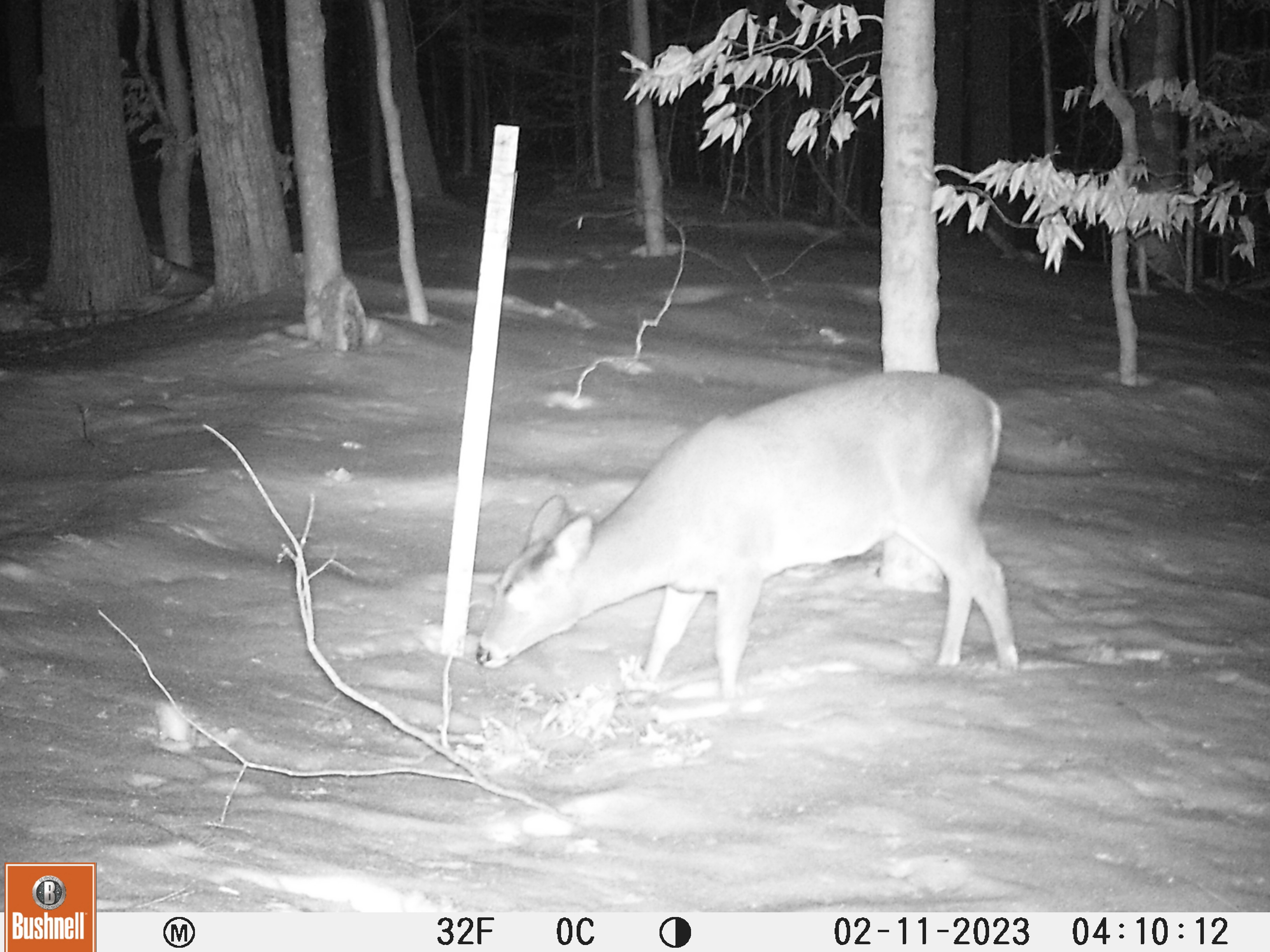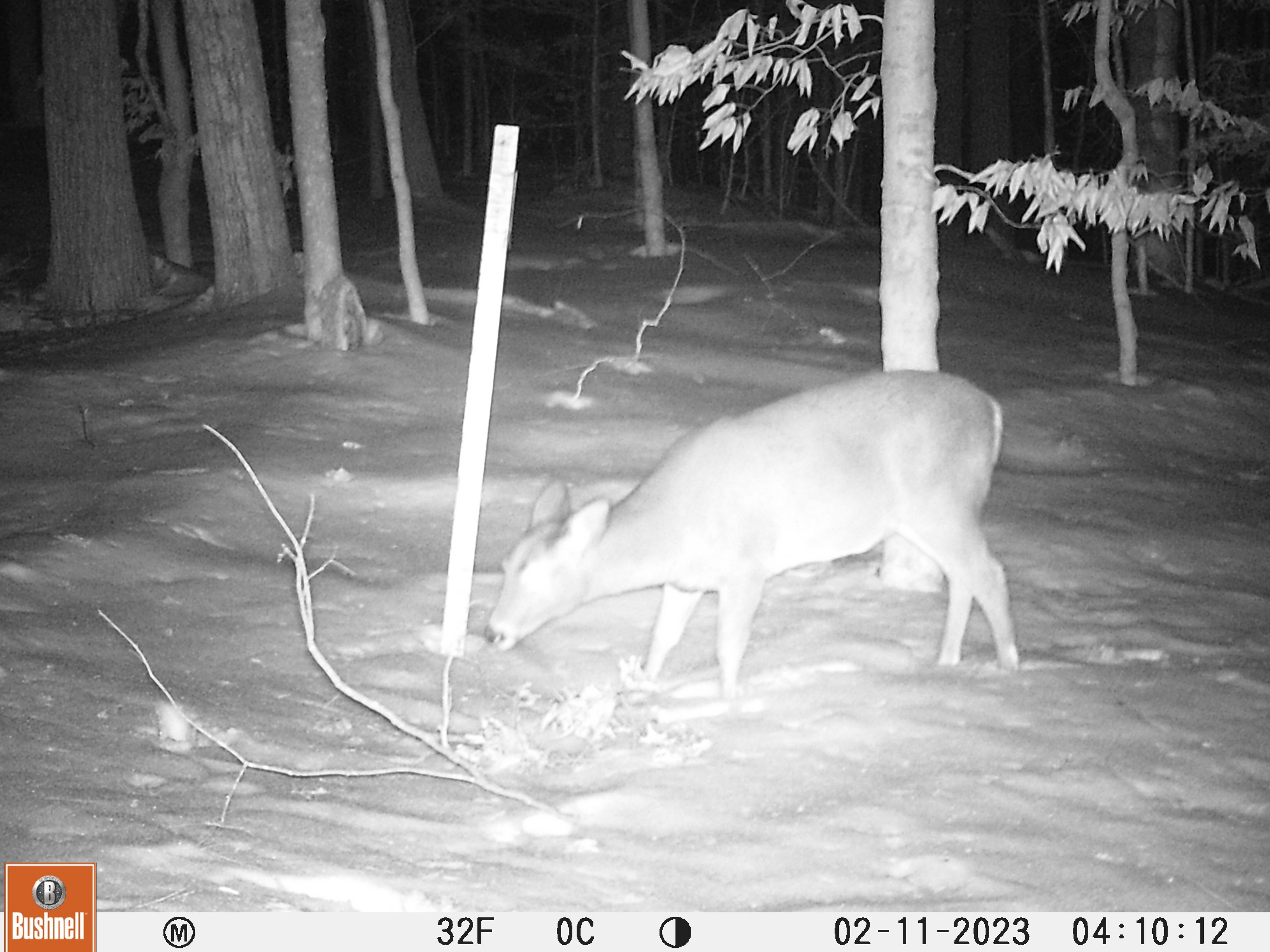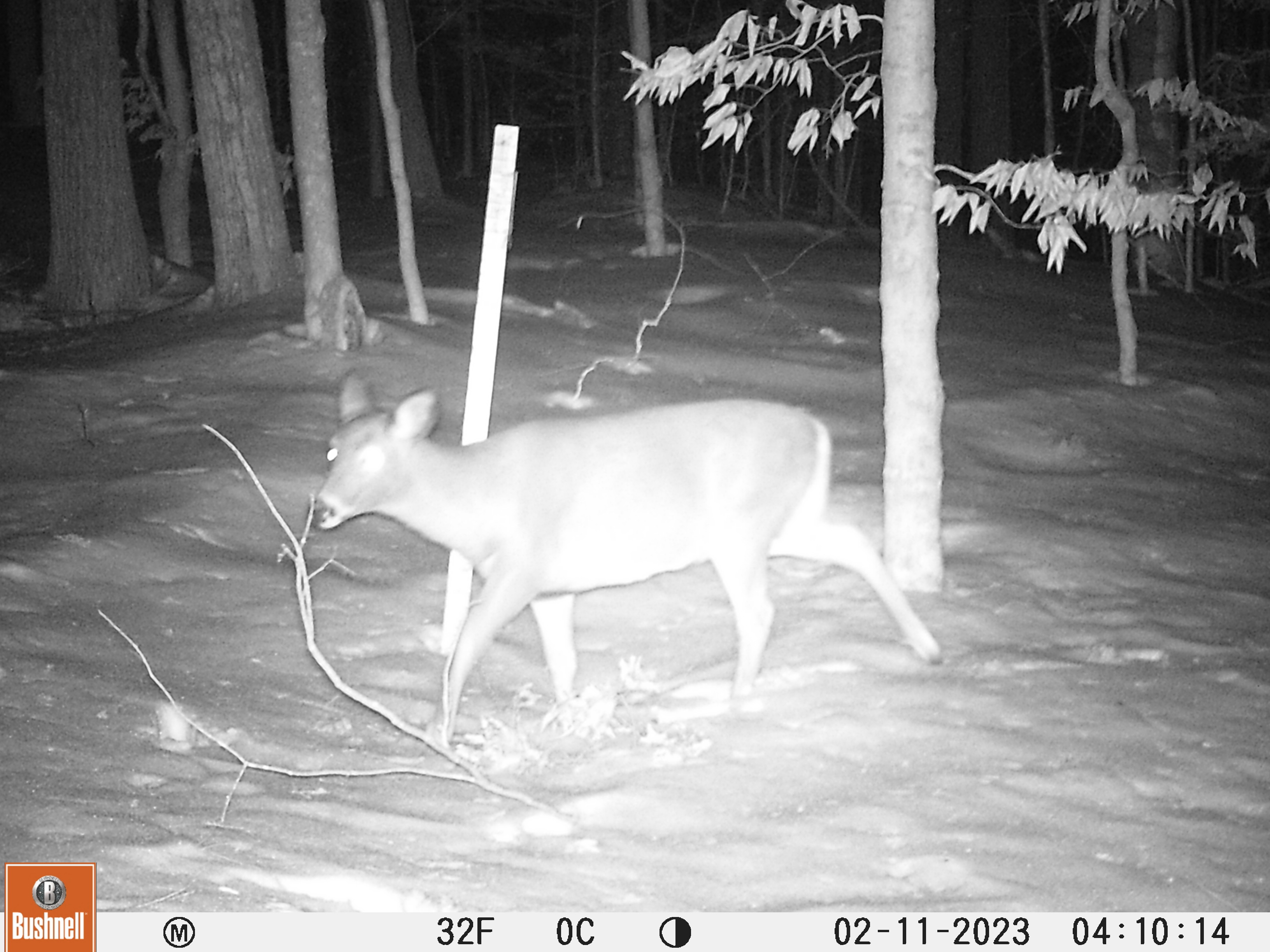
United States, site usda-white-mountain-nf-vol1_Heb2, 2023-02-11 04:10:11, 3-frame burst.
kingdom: Animalia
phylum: Chordata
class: Mammalia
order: Artiodactyla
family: Cervidae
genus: Odocoileus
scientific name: Odocoileus virginianus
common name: white-tailed deer